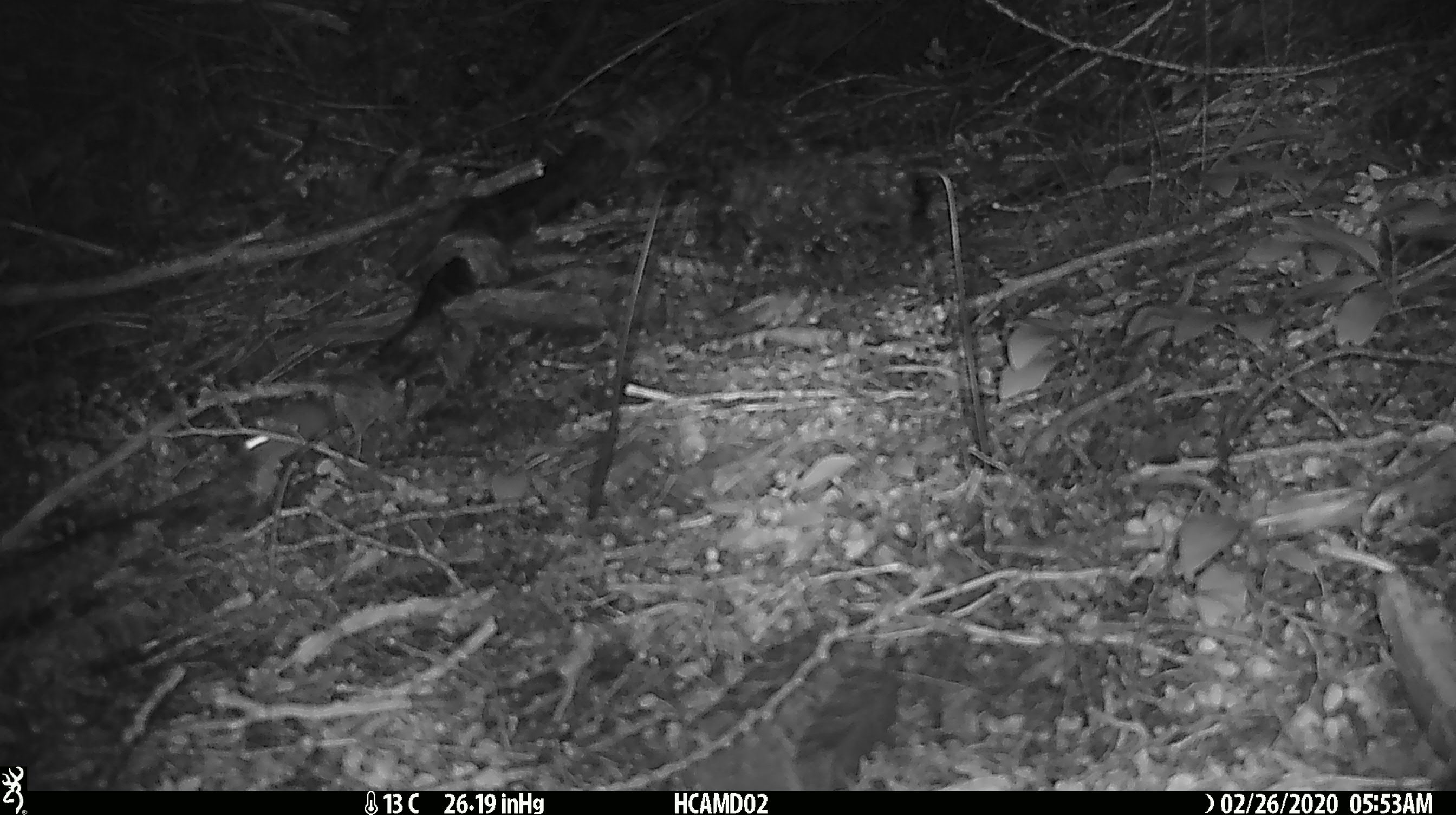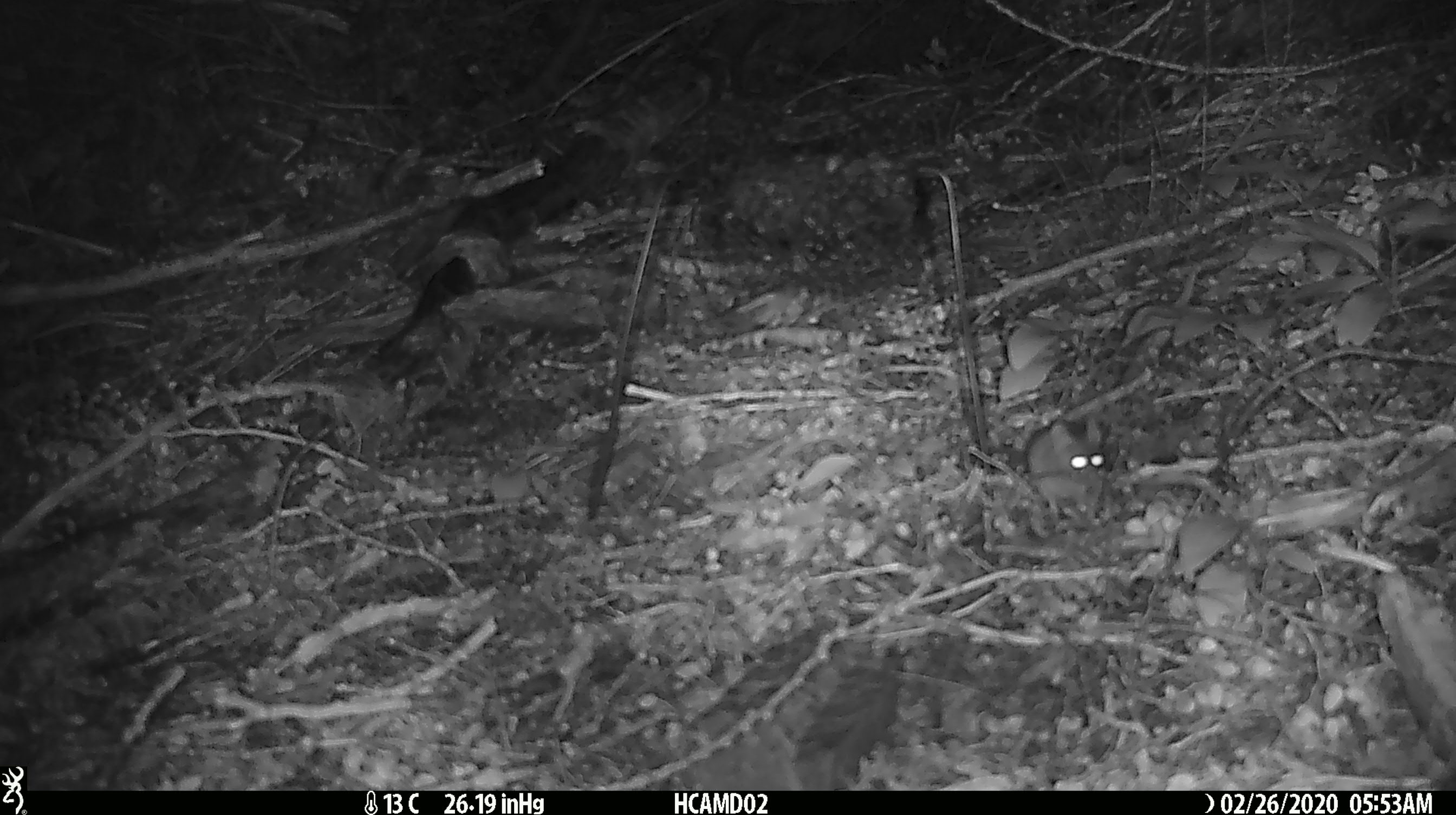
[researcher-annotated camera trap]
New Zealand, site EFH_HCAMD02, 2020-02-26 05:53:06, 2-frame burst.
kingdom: Animalia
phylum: Chordata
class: Mammalia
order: Rodentia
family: Muridae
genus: Mus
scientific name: Mus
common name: mouse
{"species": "mouse (Mus)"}